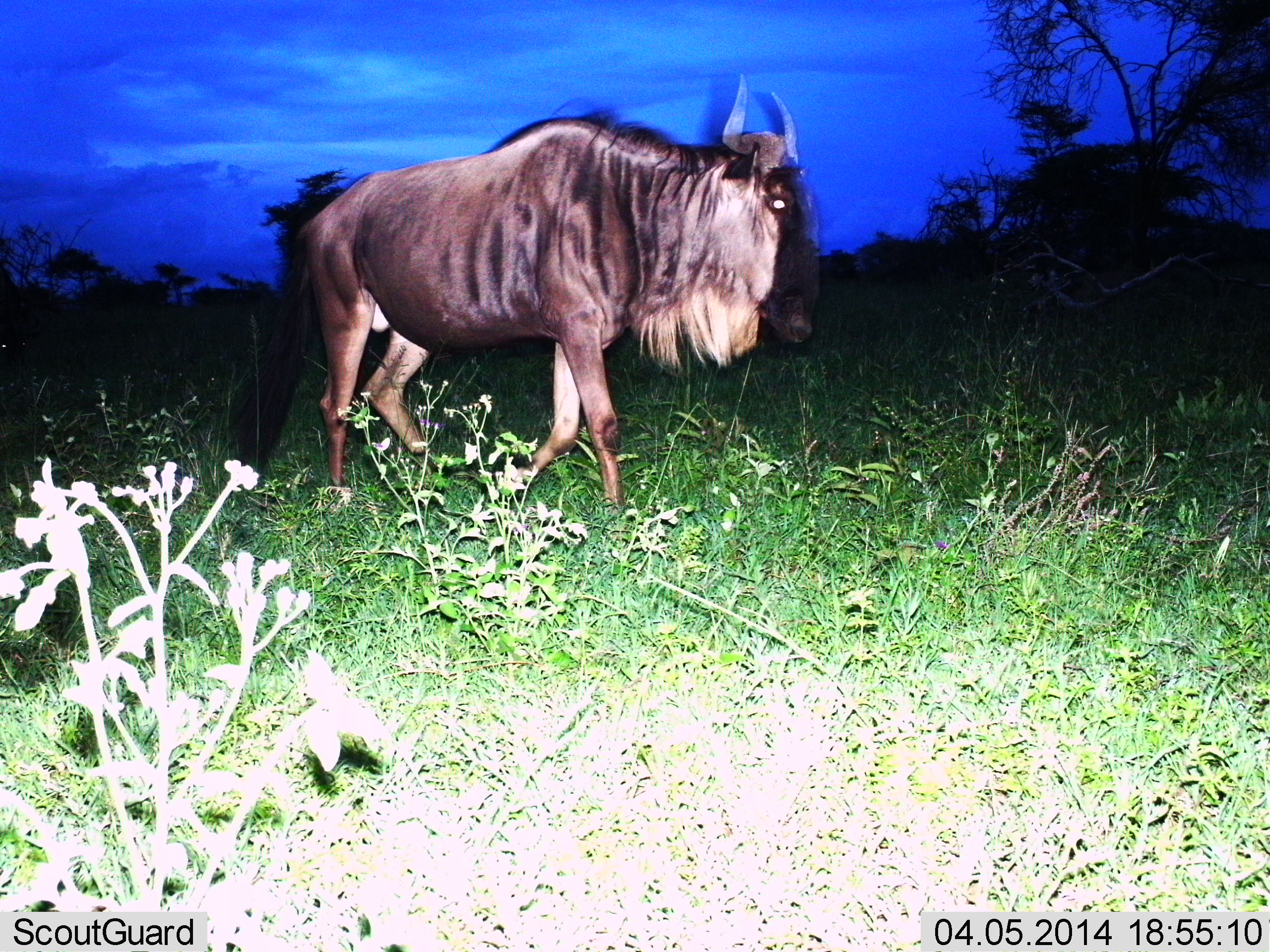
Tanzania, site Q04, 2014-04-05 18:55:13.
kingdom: Animalia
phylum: Chordata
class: Mammalia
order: Artiodactyla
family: Bovidae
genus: Connochaetes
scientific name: Connochaetes taurinus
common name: blue wildebeest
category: wildebeest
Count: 1.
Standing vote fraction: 0%.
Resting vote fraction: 0%.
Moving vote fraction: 100%.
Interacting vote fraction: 0%.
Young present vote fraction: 0%.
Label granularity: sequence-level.